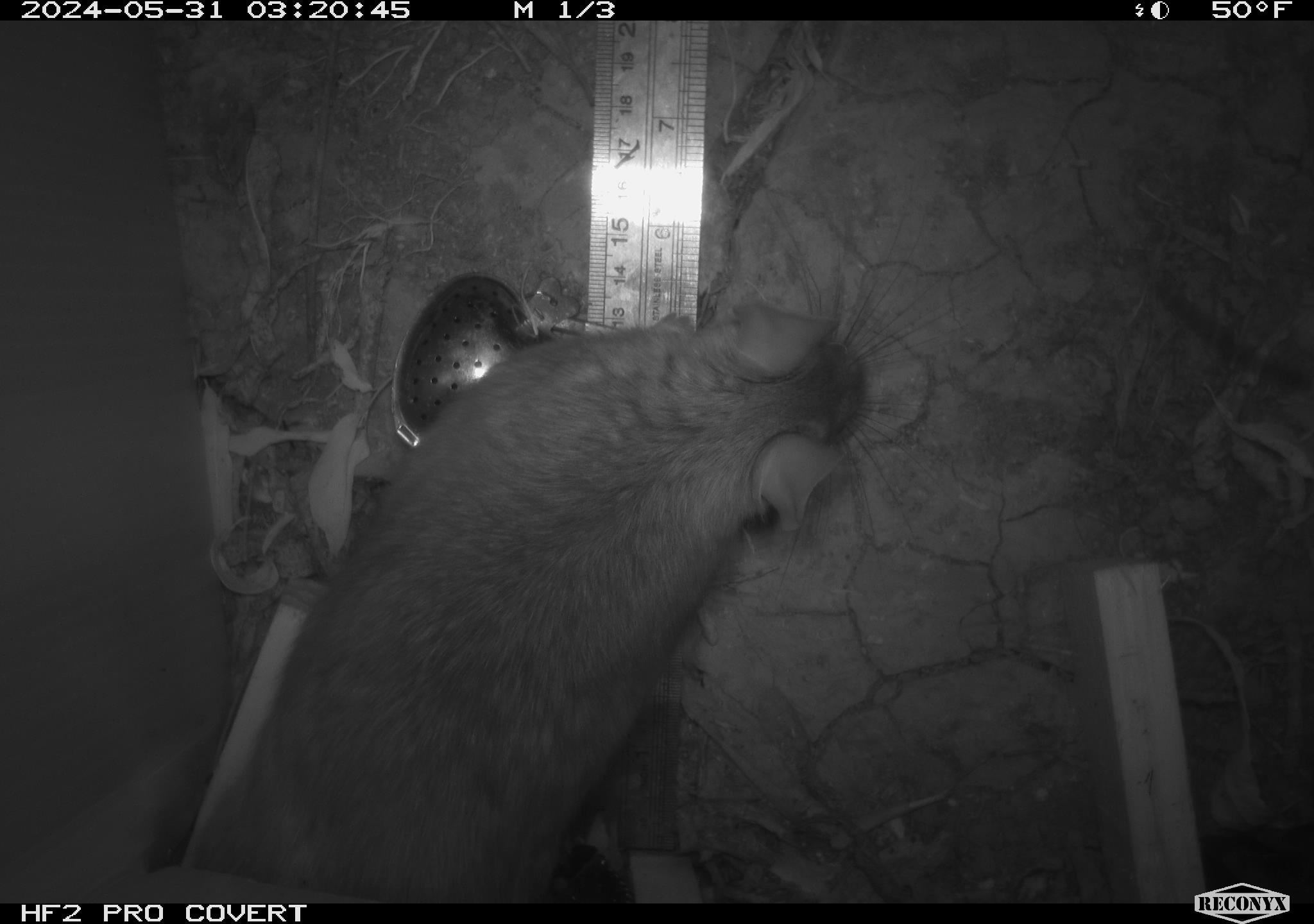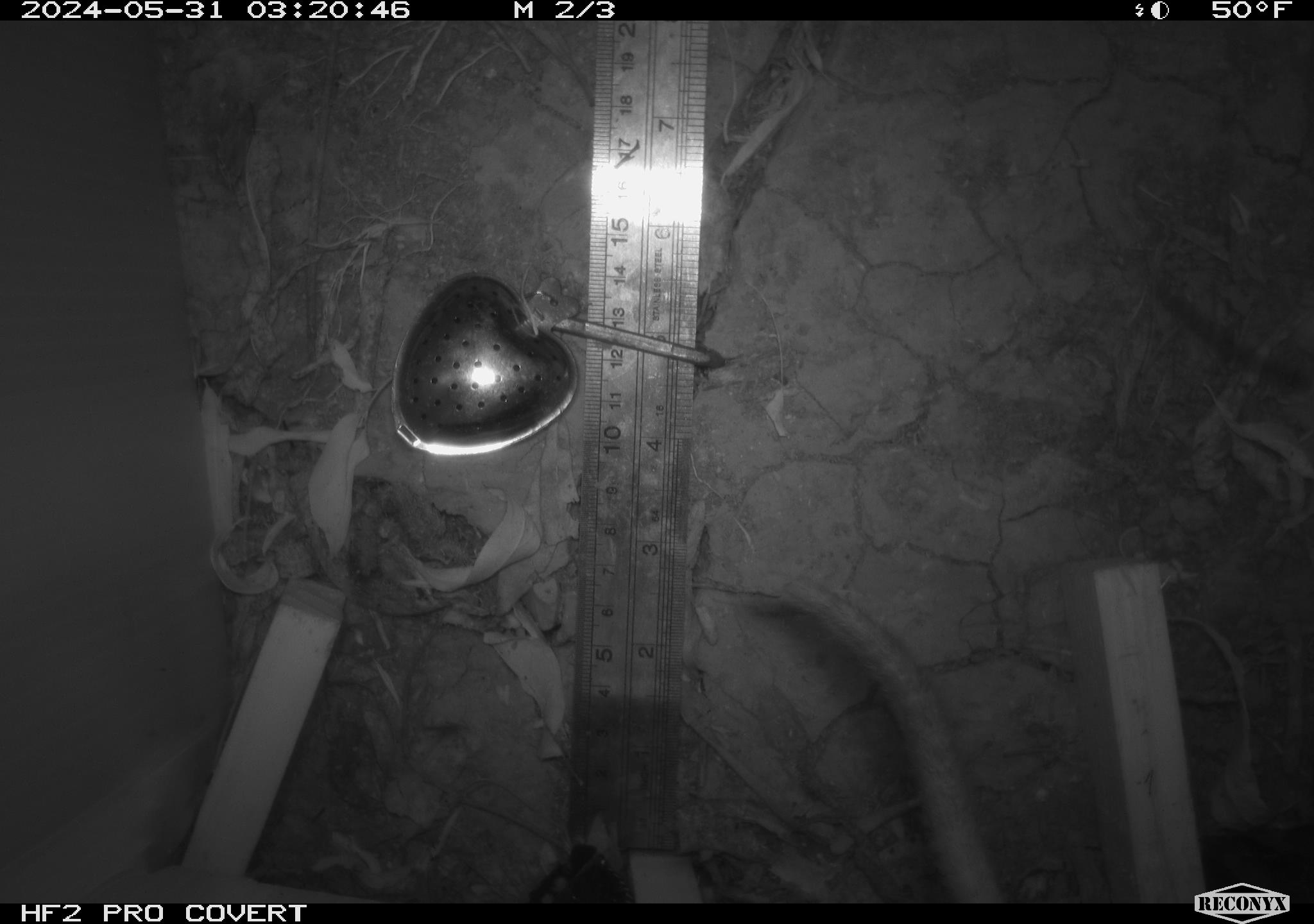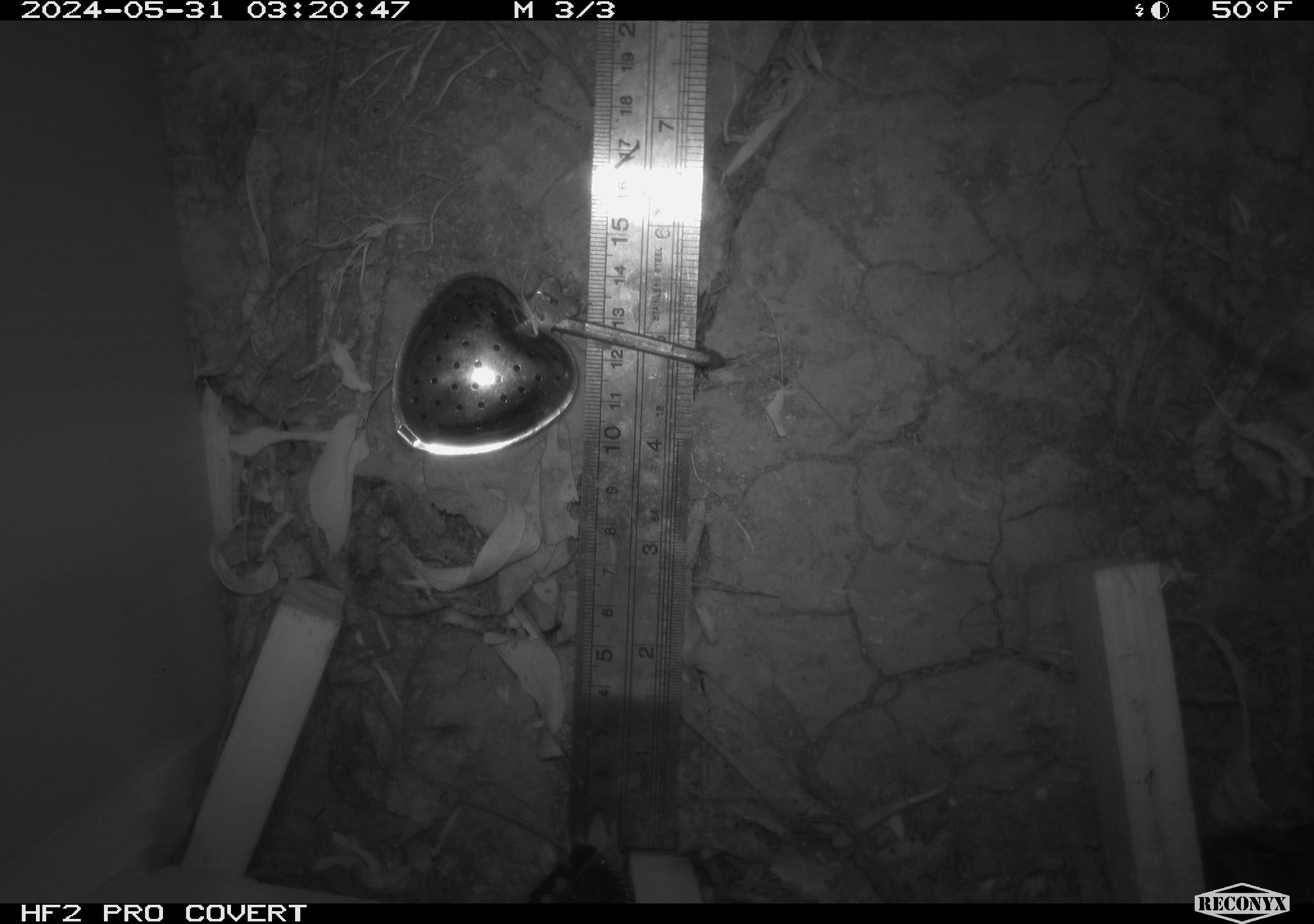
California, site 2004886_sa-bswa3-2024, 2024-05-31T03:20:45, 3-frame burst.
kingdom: Animalia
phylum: Chordata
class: Mammalia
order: Rodentia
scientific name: Rodentia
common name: woodrat or rat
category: woodrat or rat species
Woodrat or rat species (woodrat or rat) (Rodentia).